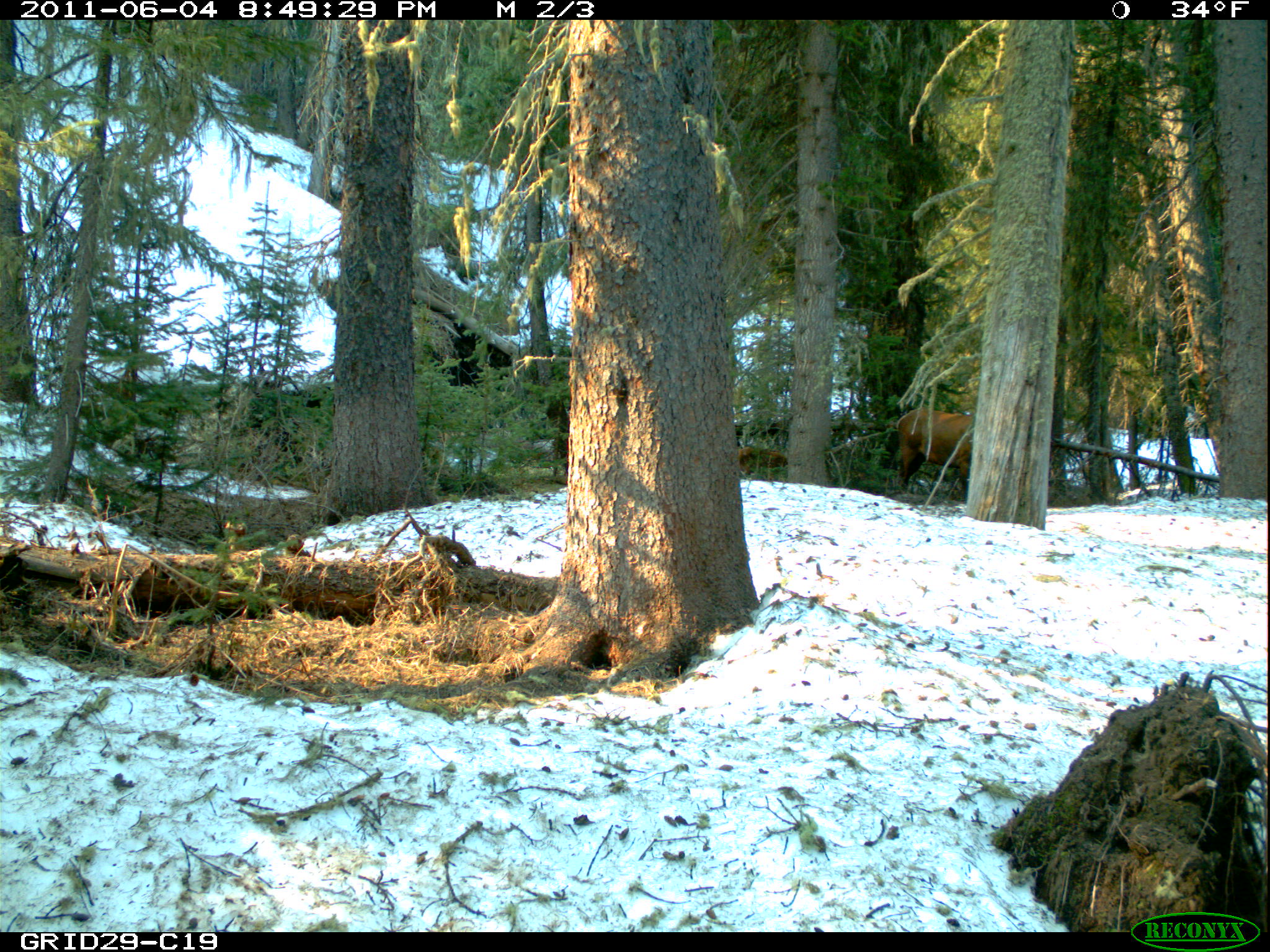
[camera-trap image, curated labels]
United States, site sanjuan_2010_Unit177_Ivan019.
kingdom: Animalia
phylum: Chordata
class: Mammalia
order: Artiodactyla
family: Cervidae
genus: Cervus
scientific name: Cervus elaphus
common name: red deer